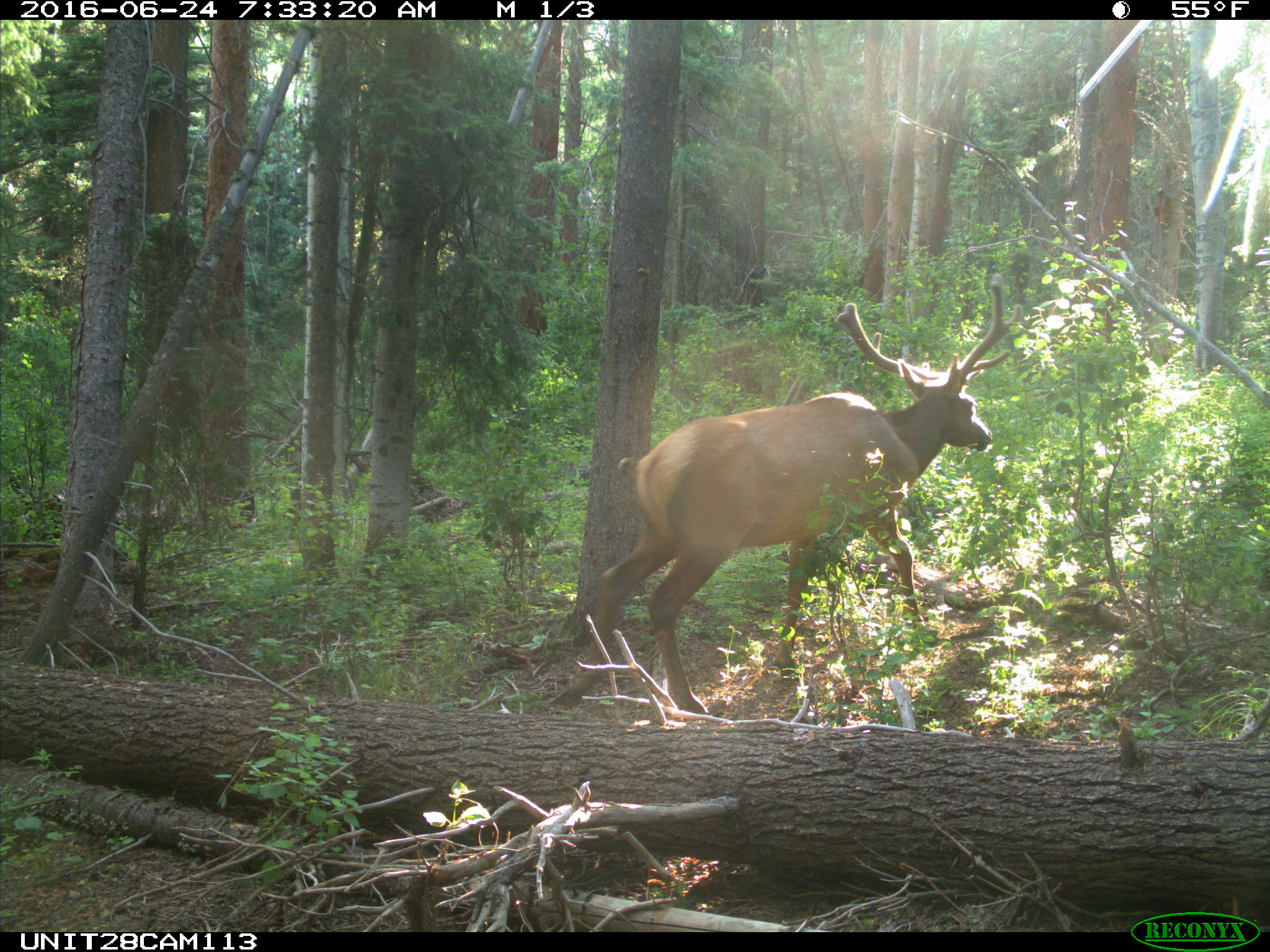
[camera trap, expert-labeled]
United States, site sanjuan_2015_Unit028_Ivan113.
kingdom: Animalia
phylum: Chordata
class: Mammalia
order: Artiodactyla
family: Cervidae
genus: Cervus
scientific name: Cervus elaphus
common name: red deer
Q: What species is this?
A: Cervus elaphus (red deer).